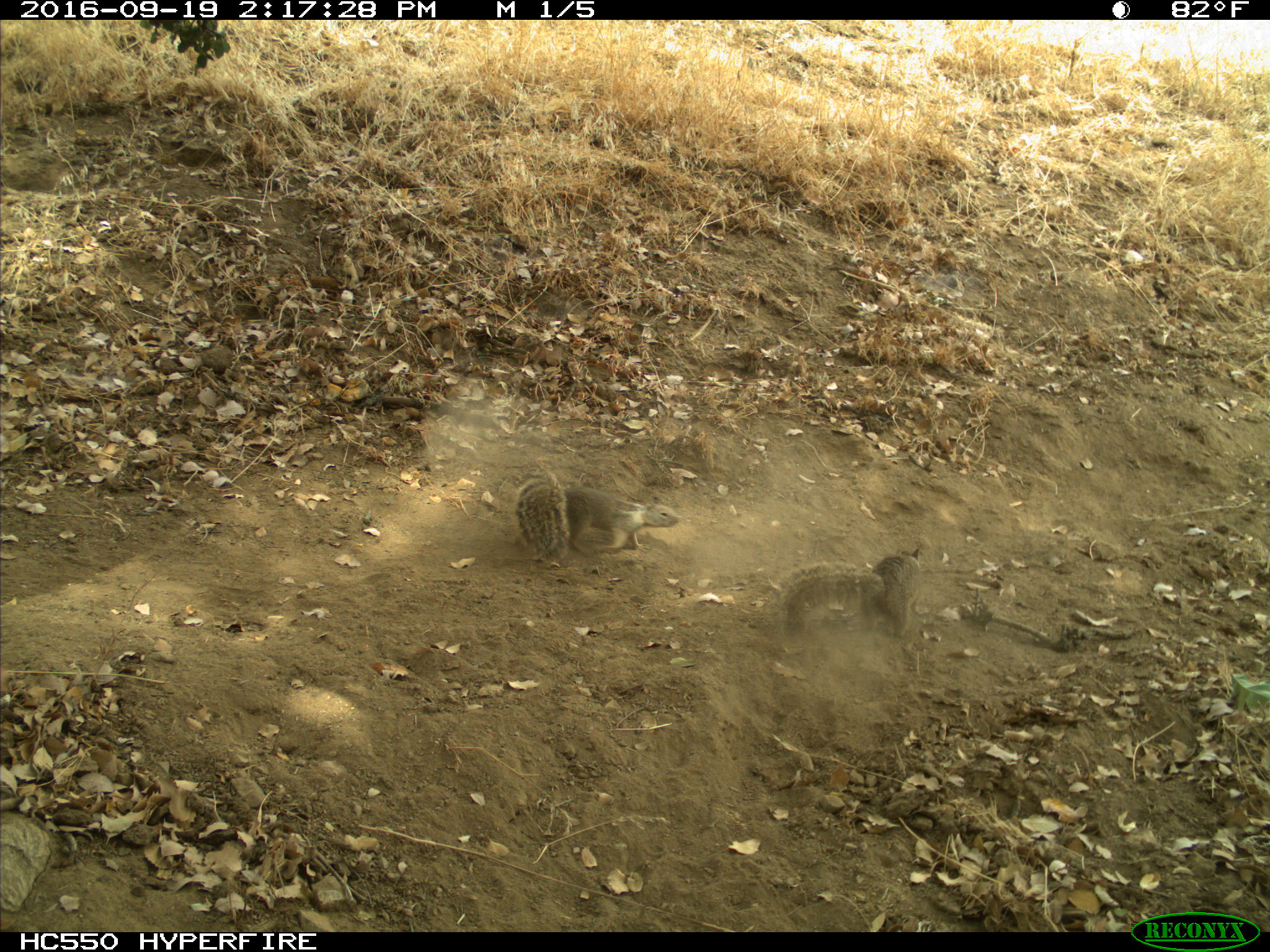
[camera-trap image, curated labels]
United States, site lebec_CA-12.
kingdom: Animalia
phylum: Chordata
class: Mammalia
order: Rodentia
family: Sciuridae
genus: Otospermophilus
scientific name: Otospermophilus beecheyi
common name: california ground squirrel